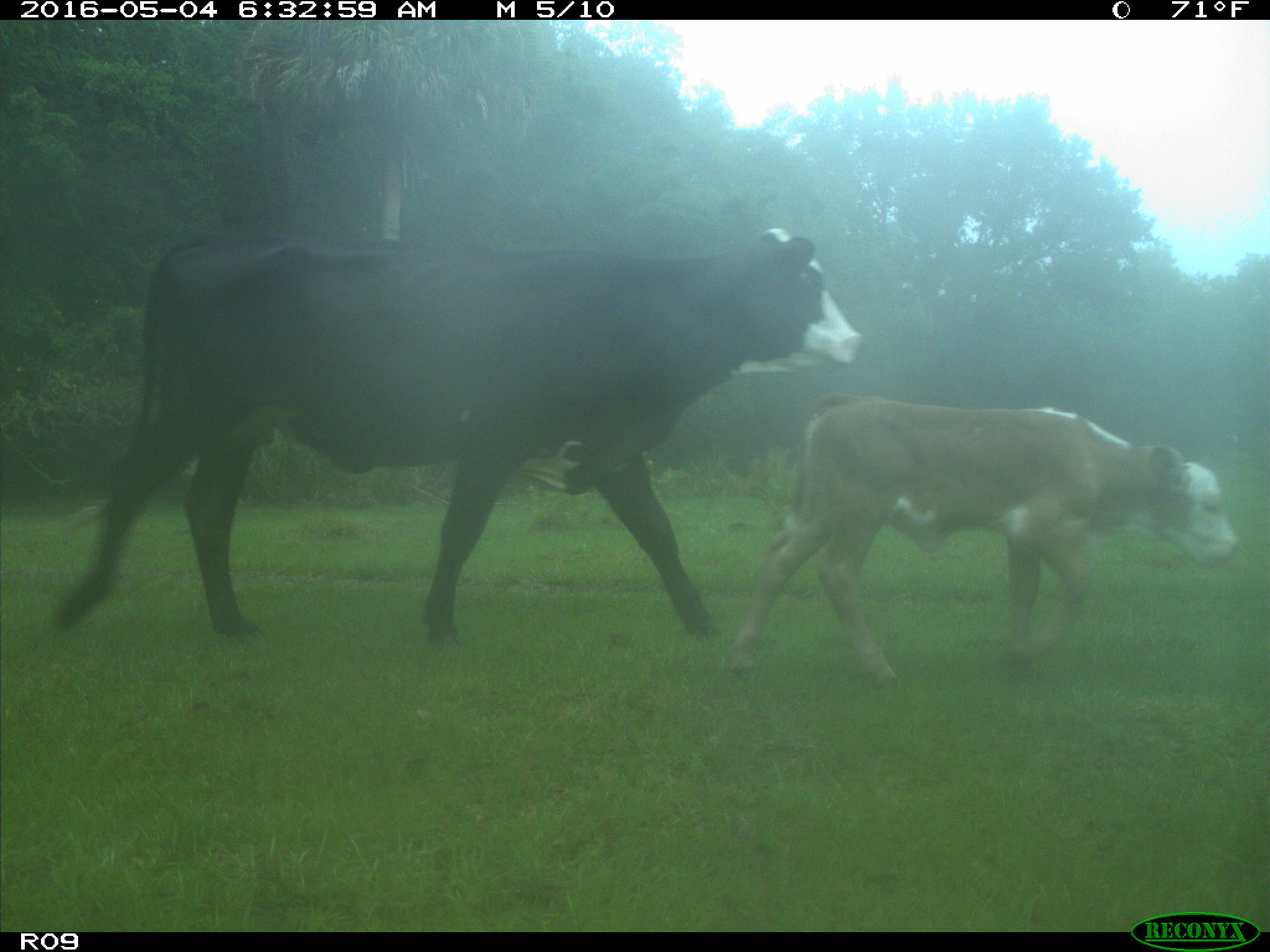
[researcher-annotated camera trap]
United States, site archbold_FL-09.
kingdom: Animalia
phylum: Chordata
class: Mammalia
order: Artiodactyla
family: Bovidae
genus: Bos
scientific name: Bos taurus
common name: domestic cow